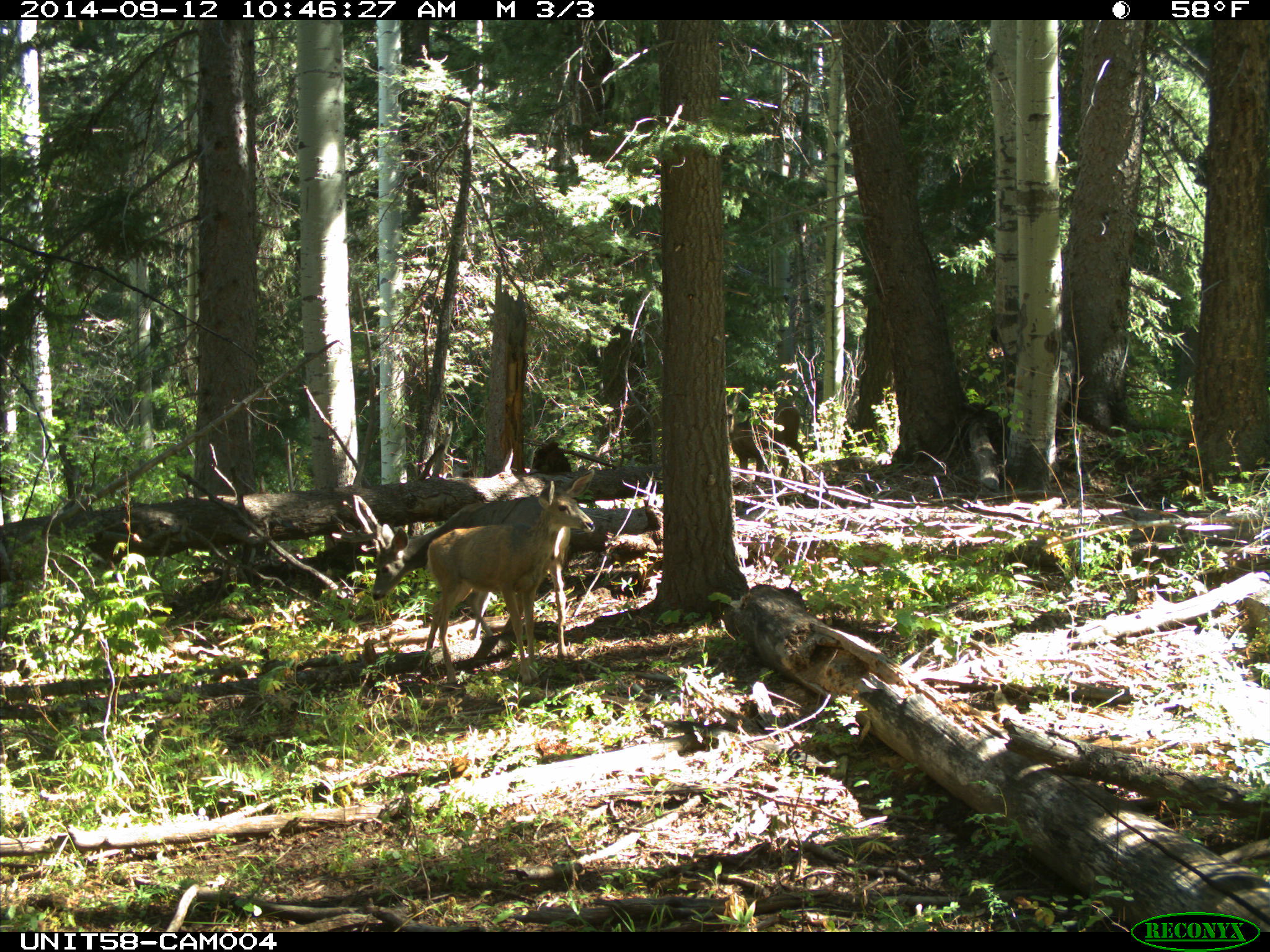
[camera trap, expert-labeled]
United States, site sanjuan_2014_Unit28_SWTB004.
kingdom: Animalia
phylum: Chordata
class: Mammalia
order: Artiodactyla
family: Cervidae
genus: Odocoileus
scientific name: Odocoileus hemionus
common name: mule deer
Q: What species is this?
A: Odocoileus hemionus (mule deer).